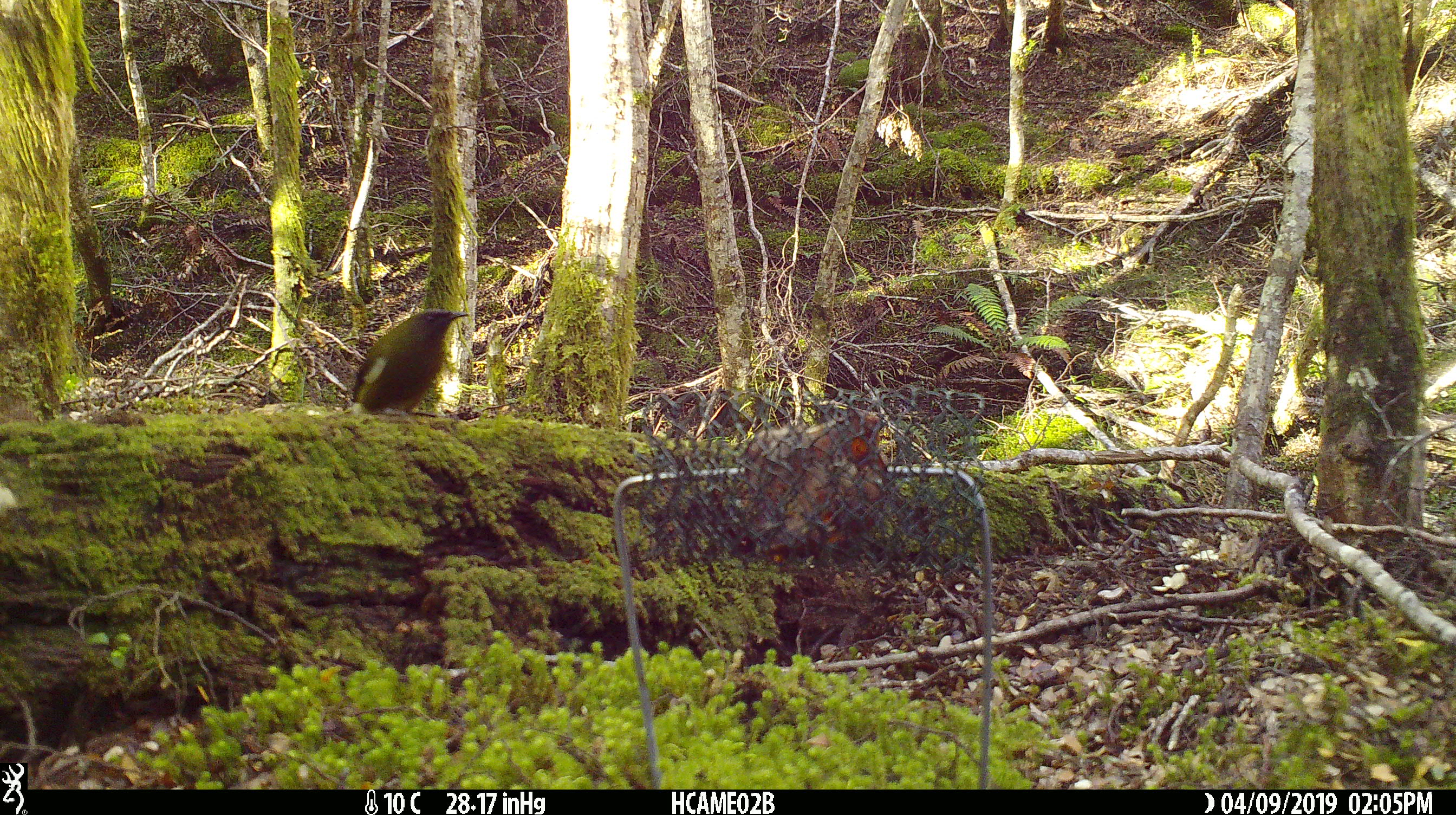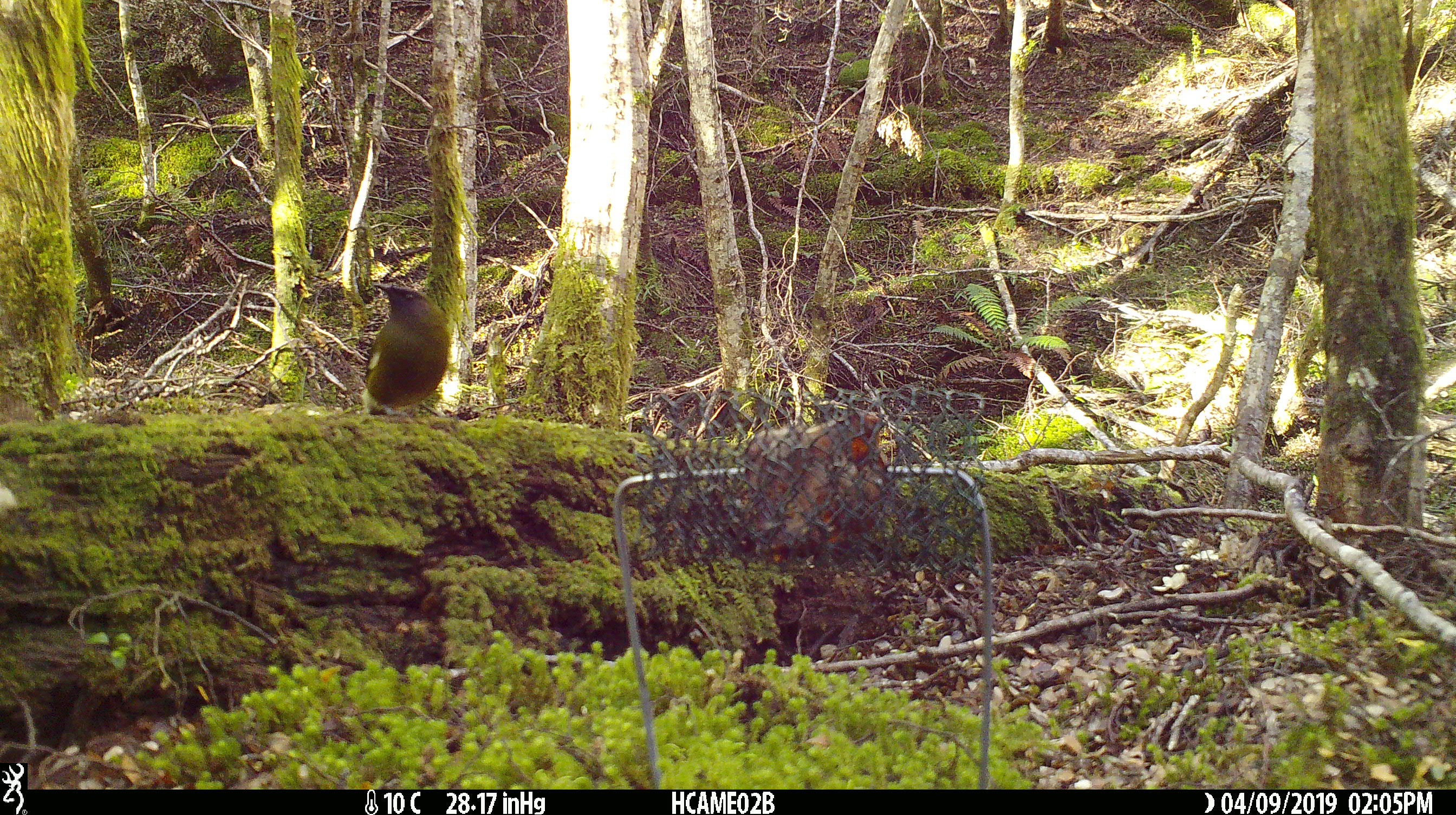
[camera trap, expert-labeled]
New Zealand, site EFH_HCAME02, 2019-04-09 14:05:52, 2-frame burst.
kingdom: Animalia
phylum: Chordata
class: Aves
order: Passeriformes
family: Meliphagidae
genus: Anthornis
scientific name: Anthornis melanura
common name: new zealand bellbird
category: bellbird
Bellbird (new zealand bellbird) (Anthornis melanura).